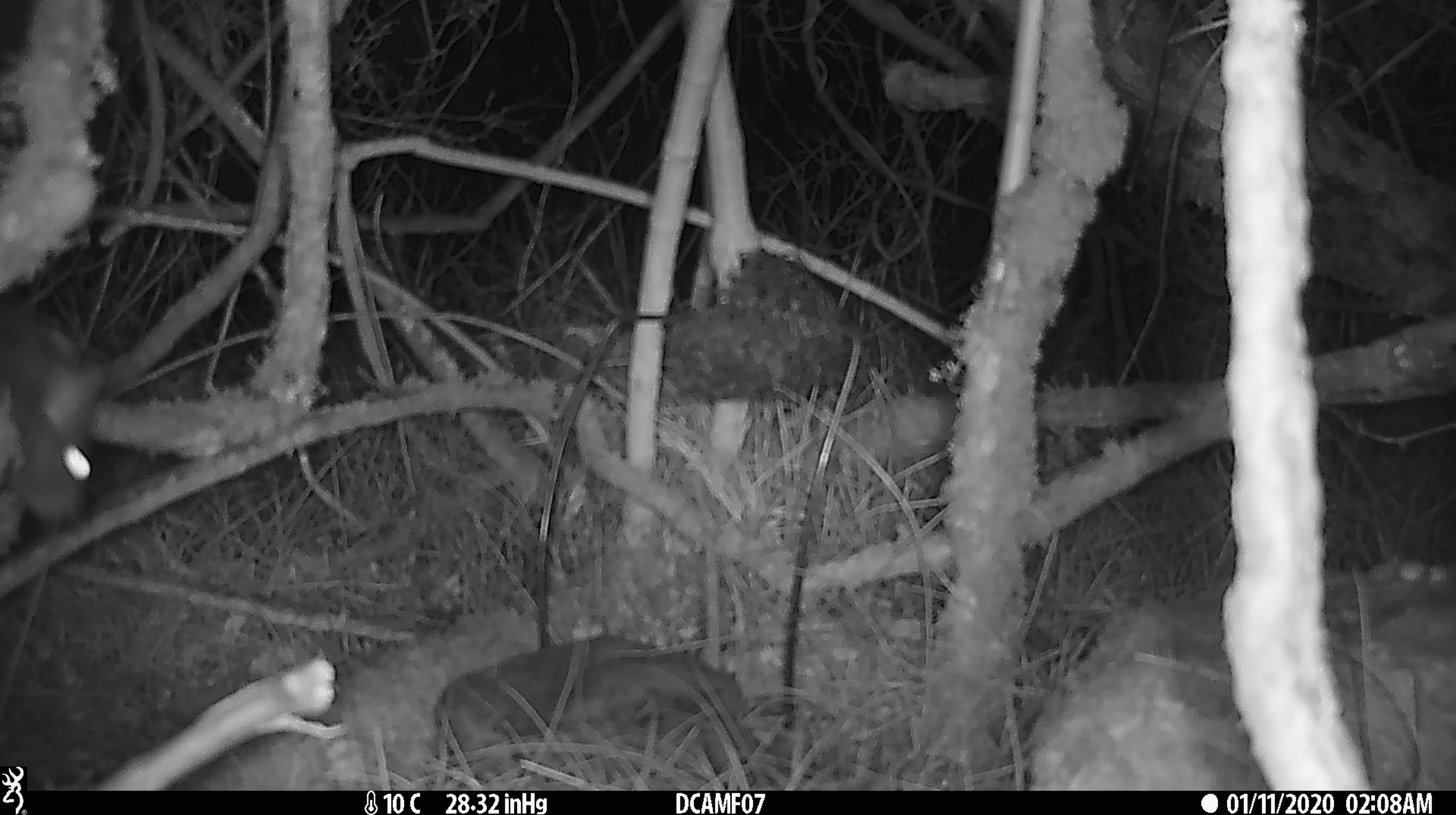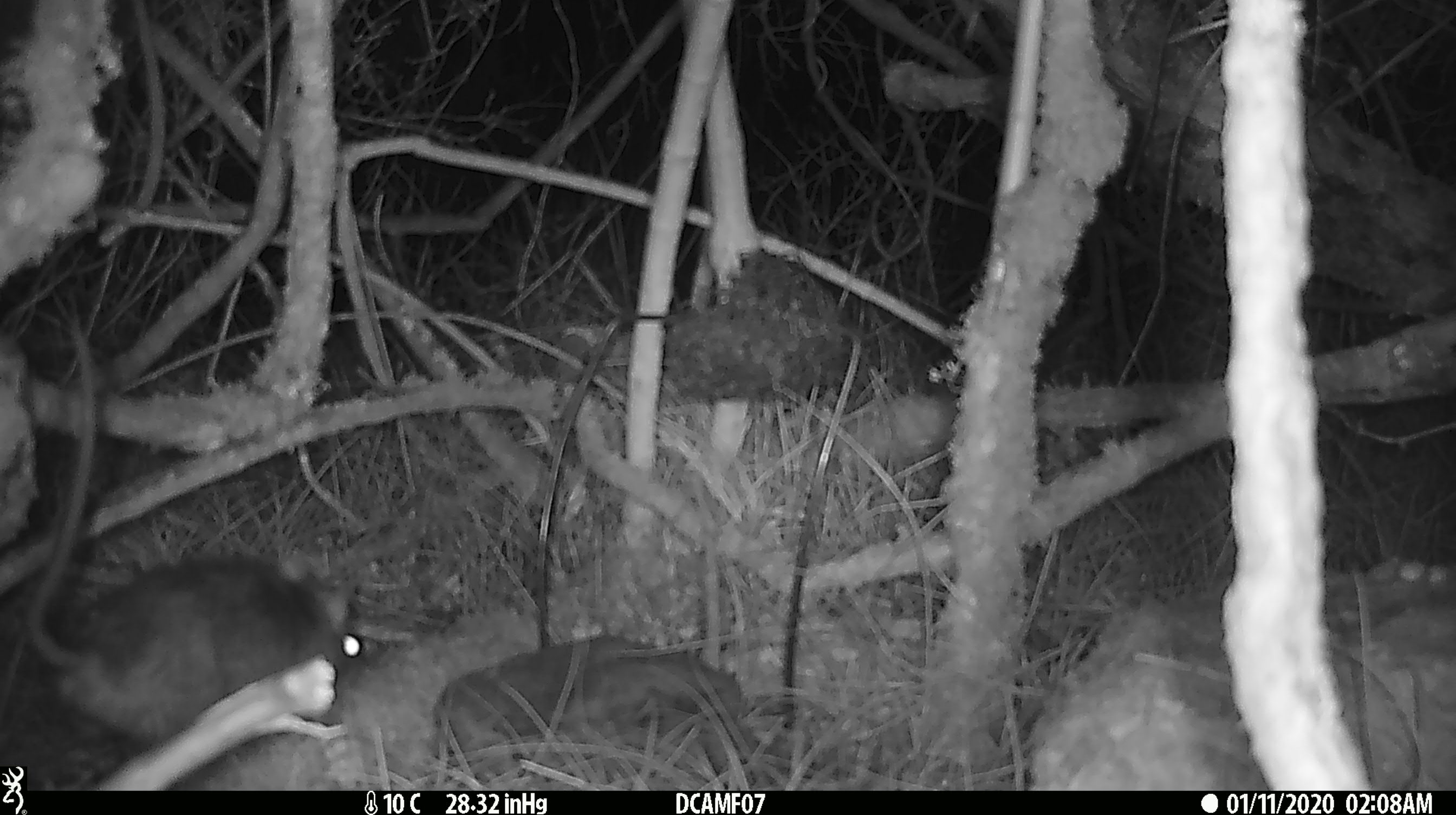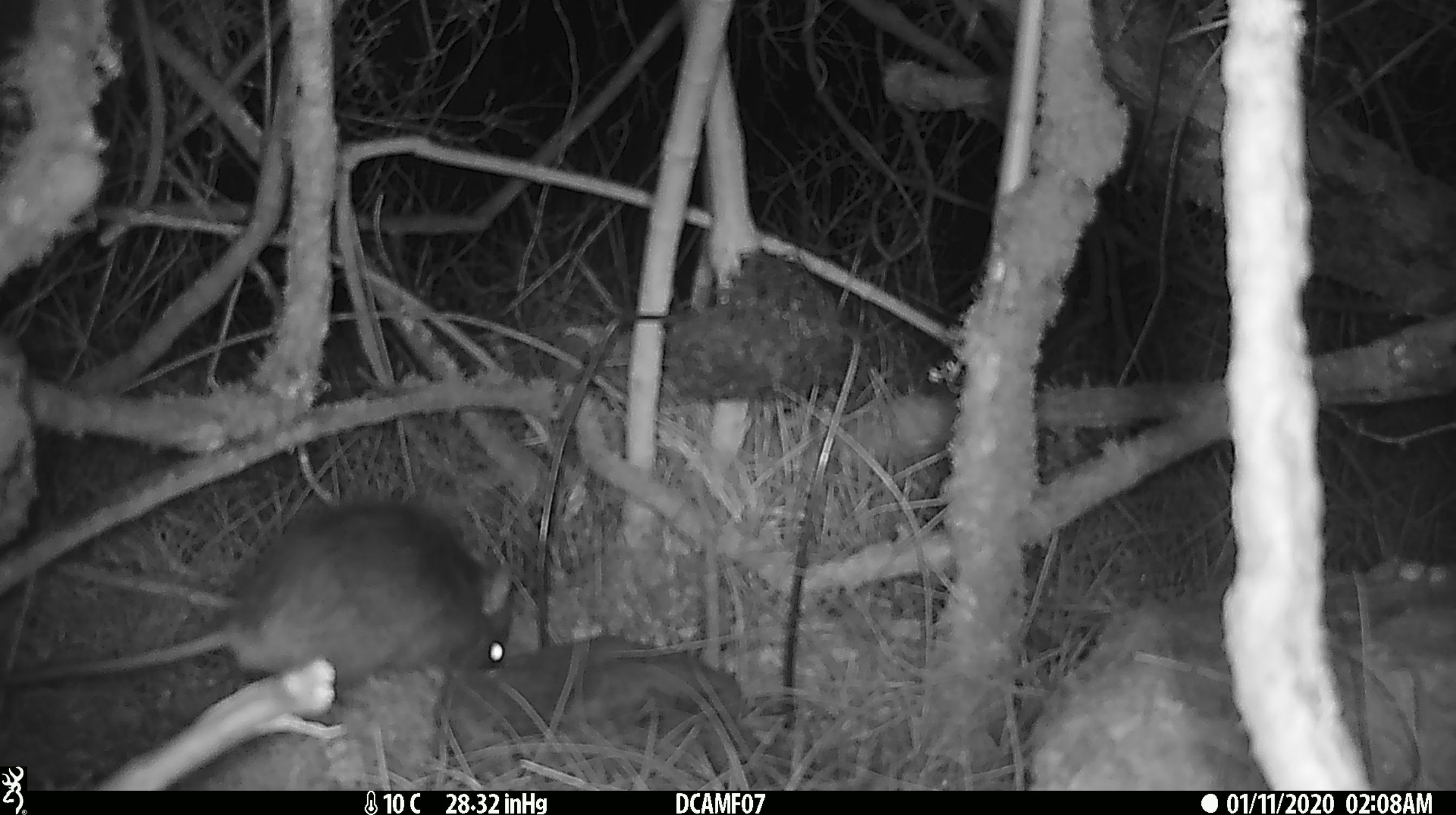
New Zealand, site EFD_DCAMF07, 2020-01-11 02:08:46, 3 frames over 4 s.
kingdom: Animalia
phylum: Chordata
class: Mammalia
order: Rodentia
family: Muridae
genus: Rattus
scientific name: Rattus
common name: rat